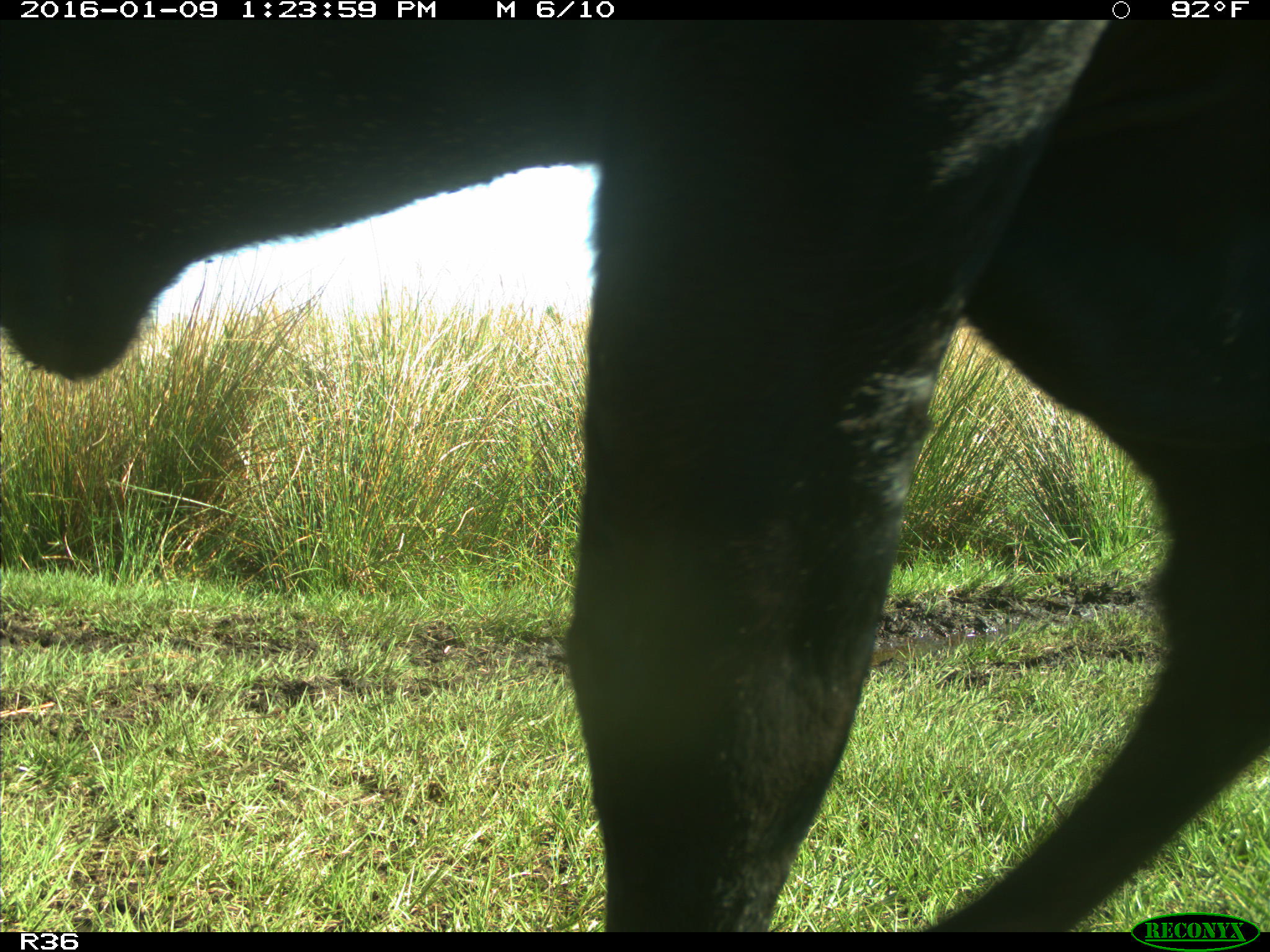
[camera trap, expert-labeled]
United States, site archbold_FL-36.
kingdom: Animalia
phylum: Chordata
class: Mammalia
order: Artiodactyla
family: Bovidae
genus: Bos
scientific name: Bos taurus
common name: domestic cow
Bos taurus (domestic cow).